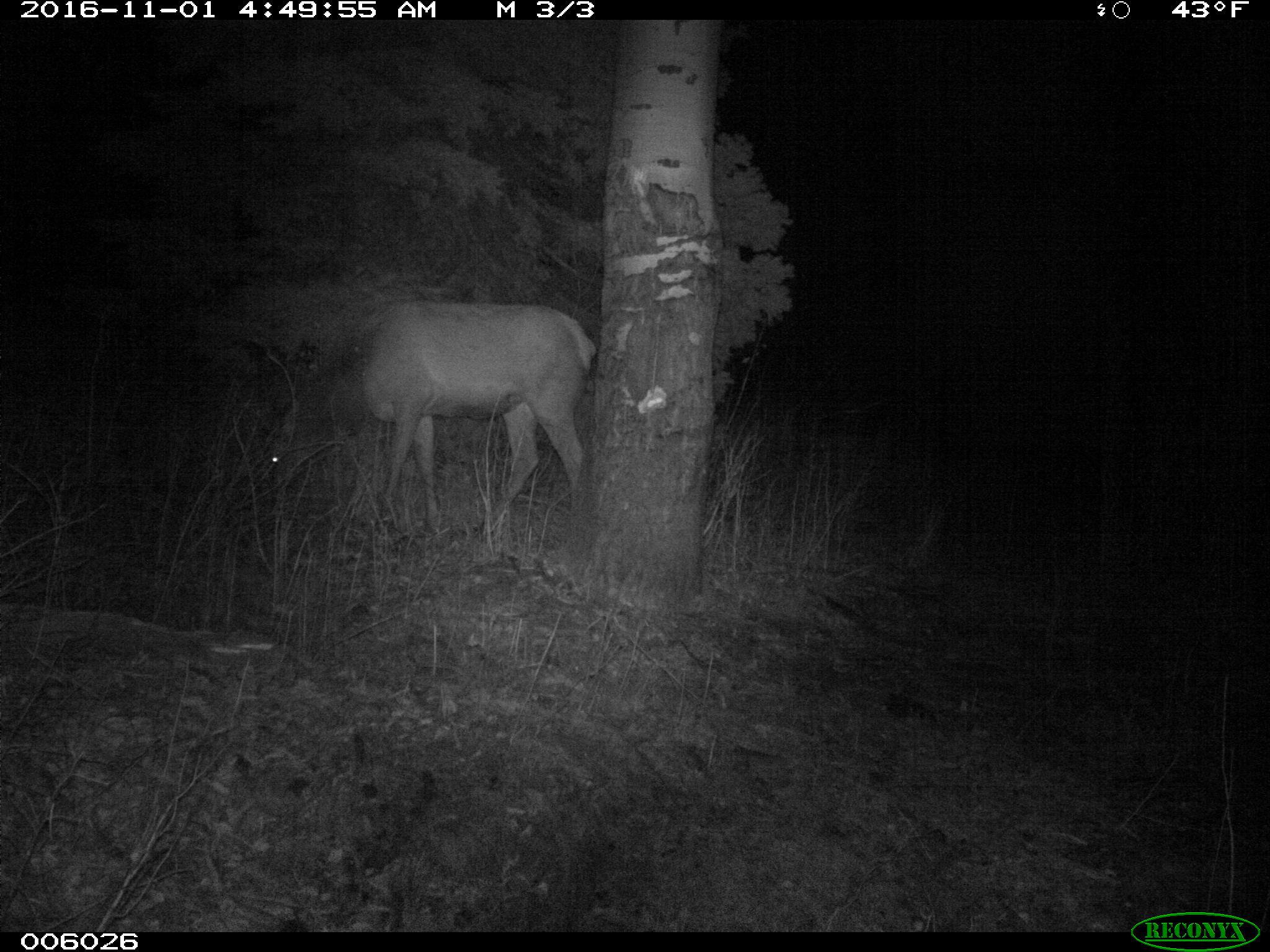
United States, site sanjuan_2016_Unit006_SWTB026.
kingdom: Animalia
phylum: Chordata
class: Mammalia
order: Artiodactyla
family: Cervidae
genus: Cervus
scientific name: Cervus elaphus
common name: red deer